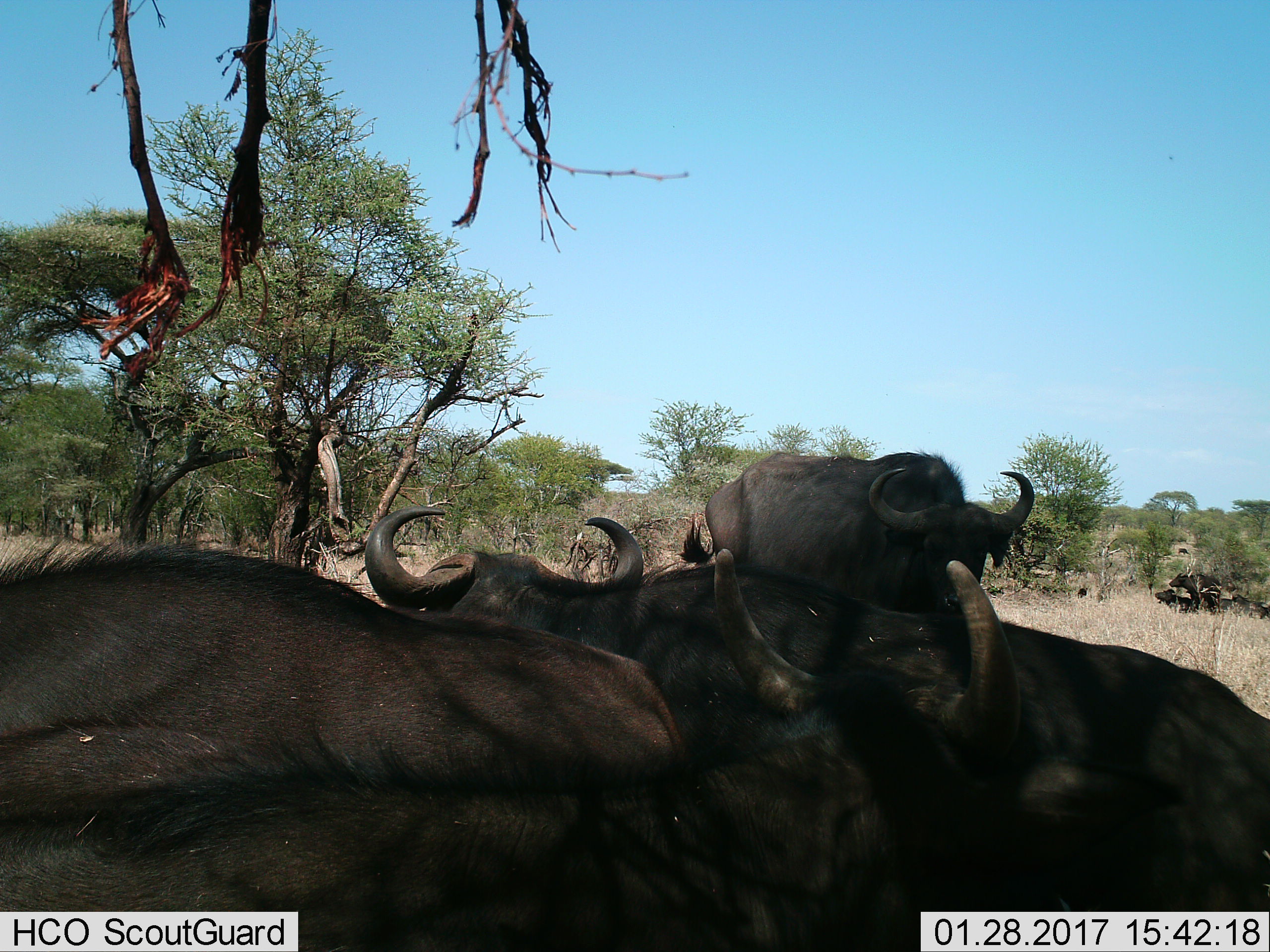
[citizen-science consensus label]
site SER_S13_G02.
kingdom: Animalia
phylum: Chordata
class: Mammalia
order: Artiodactyla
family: Bovidae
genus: Syncerus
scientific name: Syncerus caffer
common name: african buffalo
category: buffalo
Buffalo (african buffalo) (Syncerus caffer), count 4. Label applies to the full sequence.